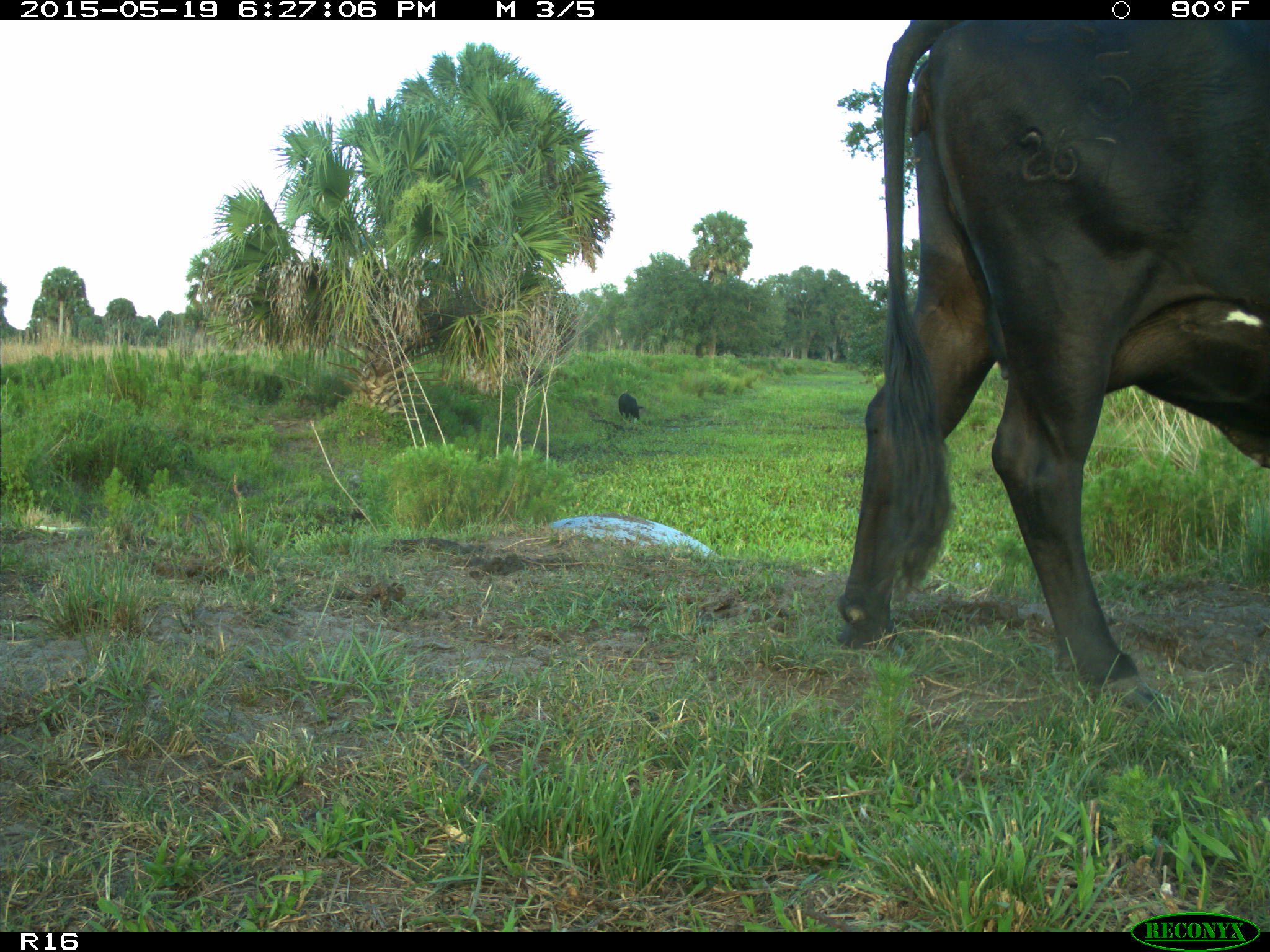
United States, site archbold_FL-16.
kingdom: Animalia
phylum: Chordata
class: Mammalia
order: Artiodactyla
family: Bovidae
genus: Bos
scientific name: Bos taurus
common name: domestic cow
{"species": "Bos taurus (domestic cow)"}